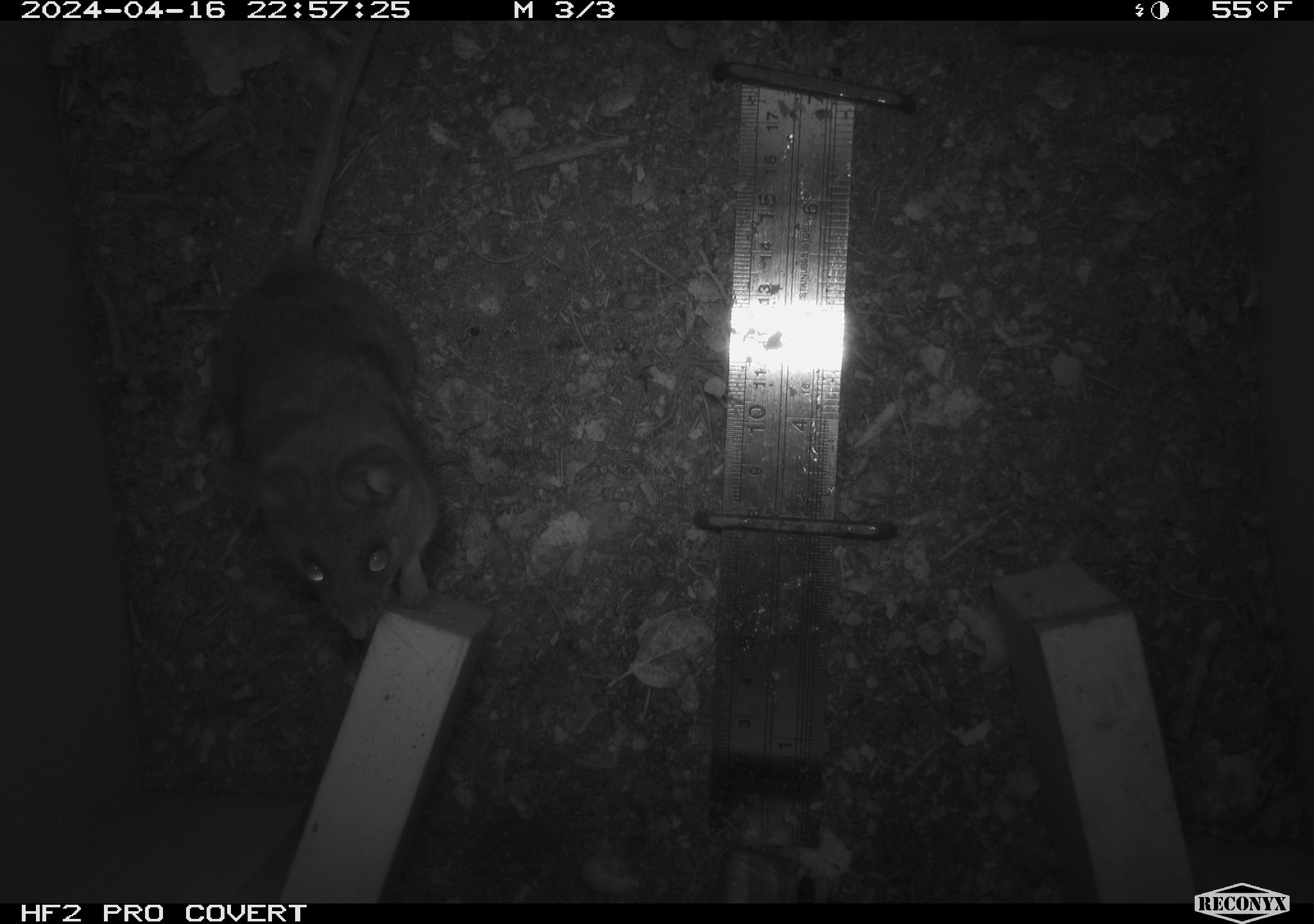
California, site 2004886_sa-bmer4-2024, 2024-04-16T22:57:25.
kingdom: Animalia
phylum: Chordata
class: Mammalia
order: Rodentia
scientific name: Rodentia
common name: mouse species